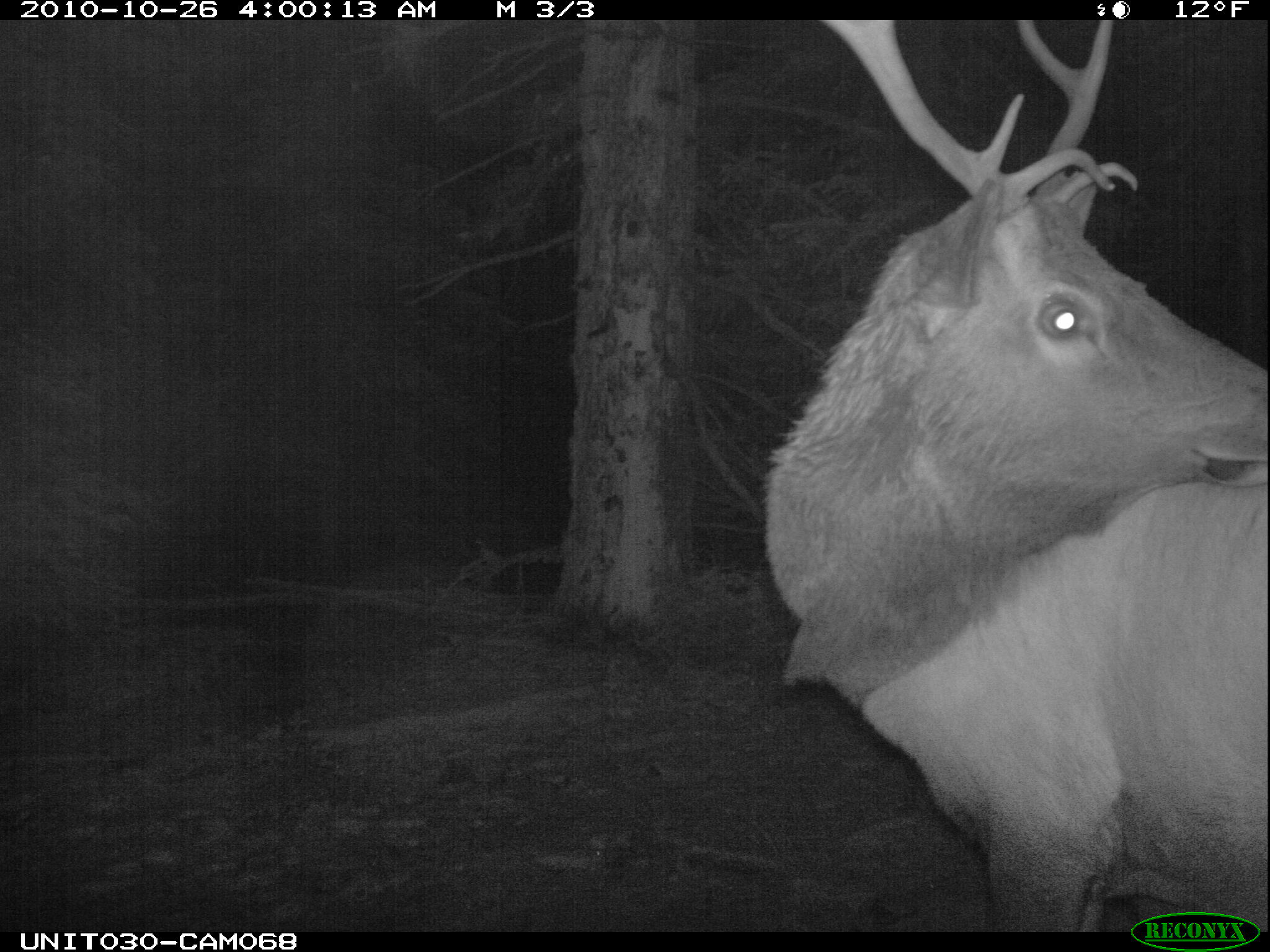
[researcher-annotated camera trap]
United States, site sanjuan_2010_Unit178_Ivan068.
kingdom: Animalia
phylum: Chordata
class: Mammalia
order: Artiodactyla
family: Cervidae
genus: Cervus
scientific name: Cervus elaphus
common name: red deer